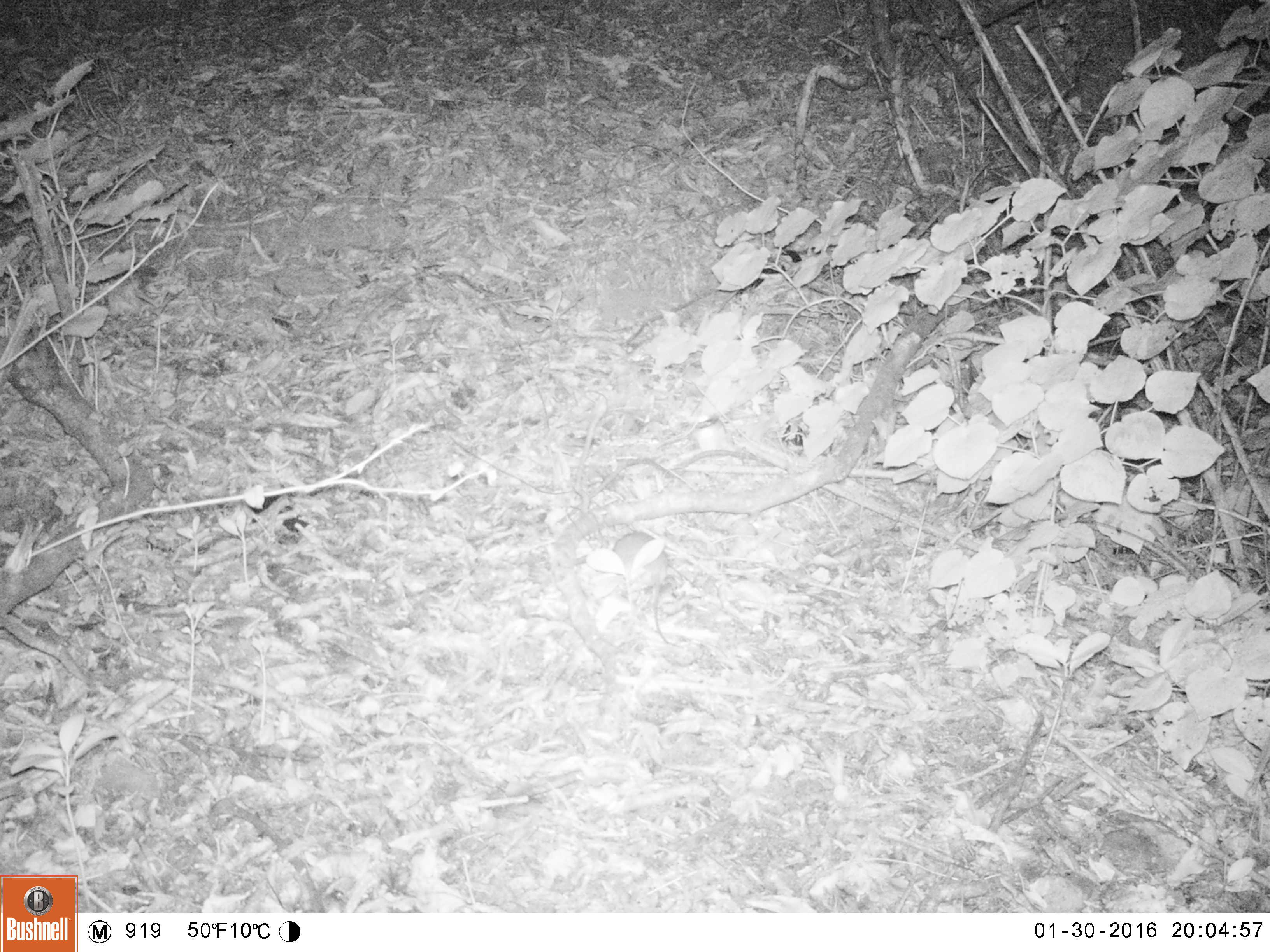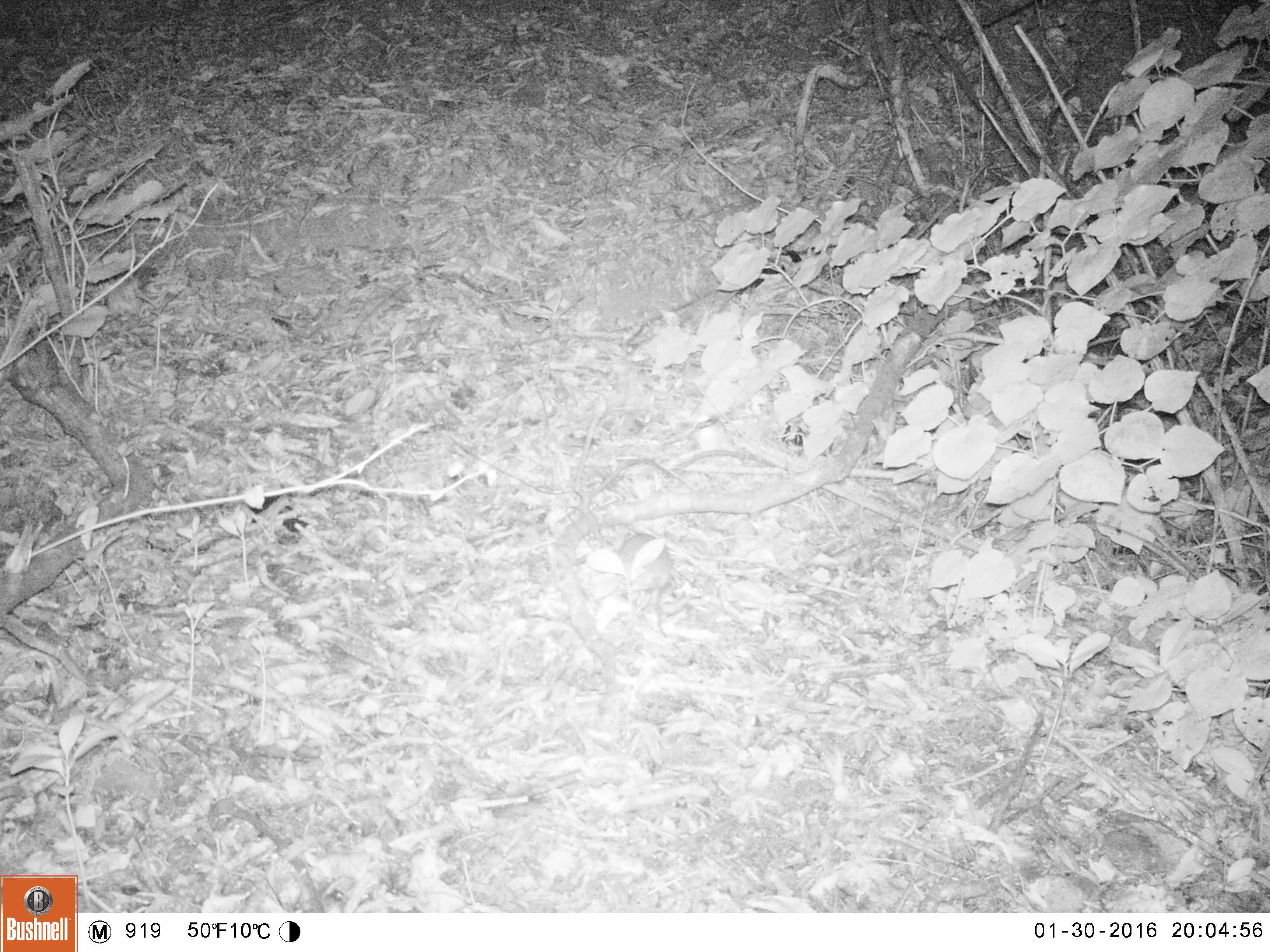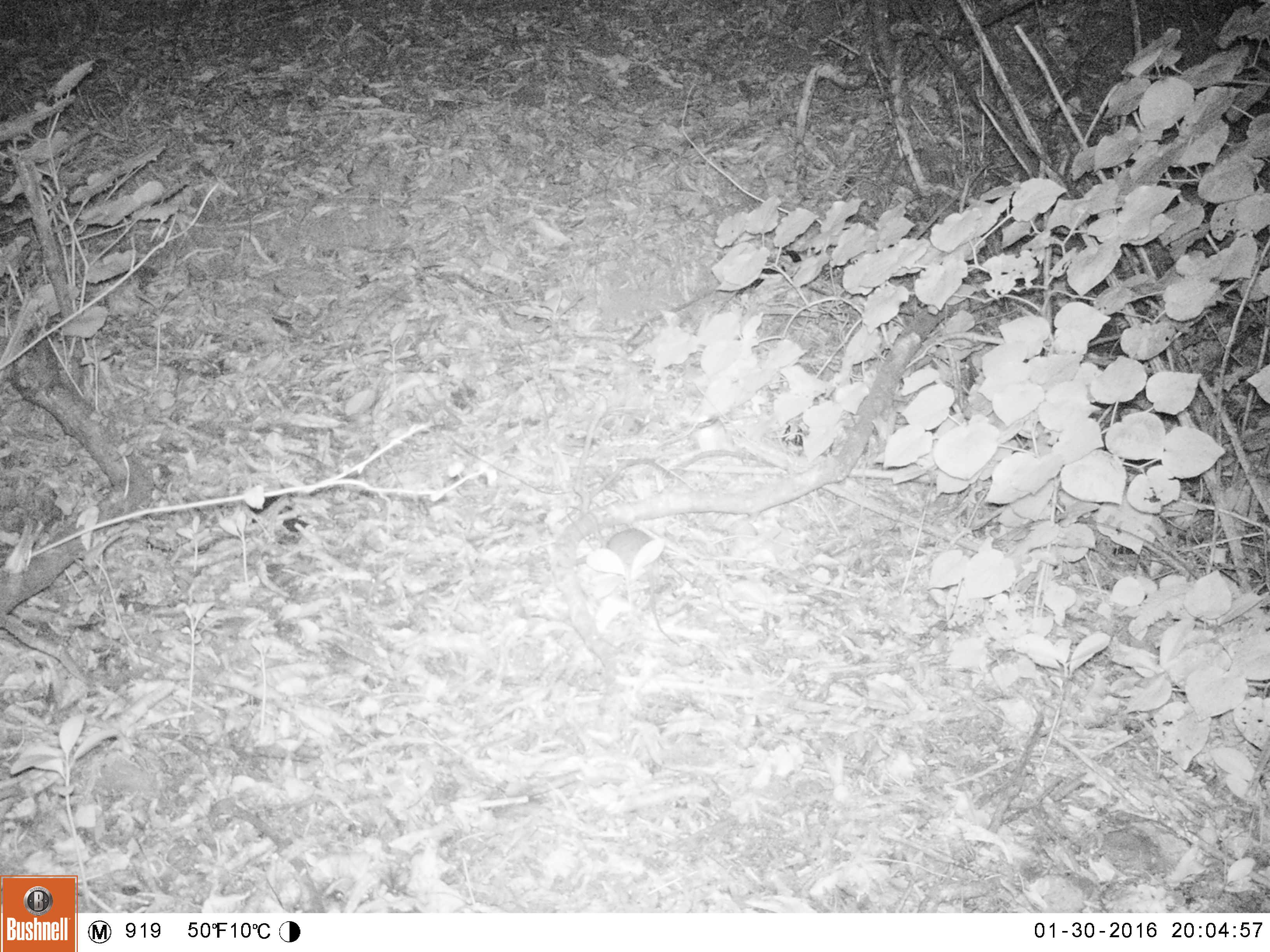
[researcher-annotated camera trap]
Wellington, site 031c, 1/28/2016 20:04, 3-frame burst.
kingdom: Animalia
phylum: Chordata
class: Mammalia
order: Rodentia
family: Muridae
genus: Rattus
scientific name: Rattus rattus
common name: ship rat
Ship rat (Rattus rattus).